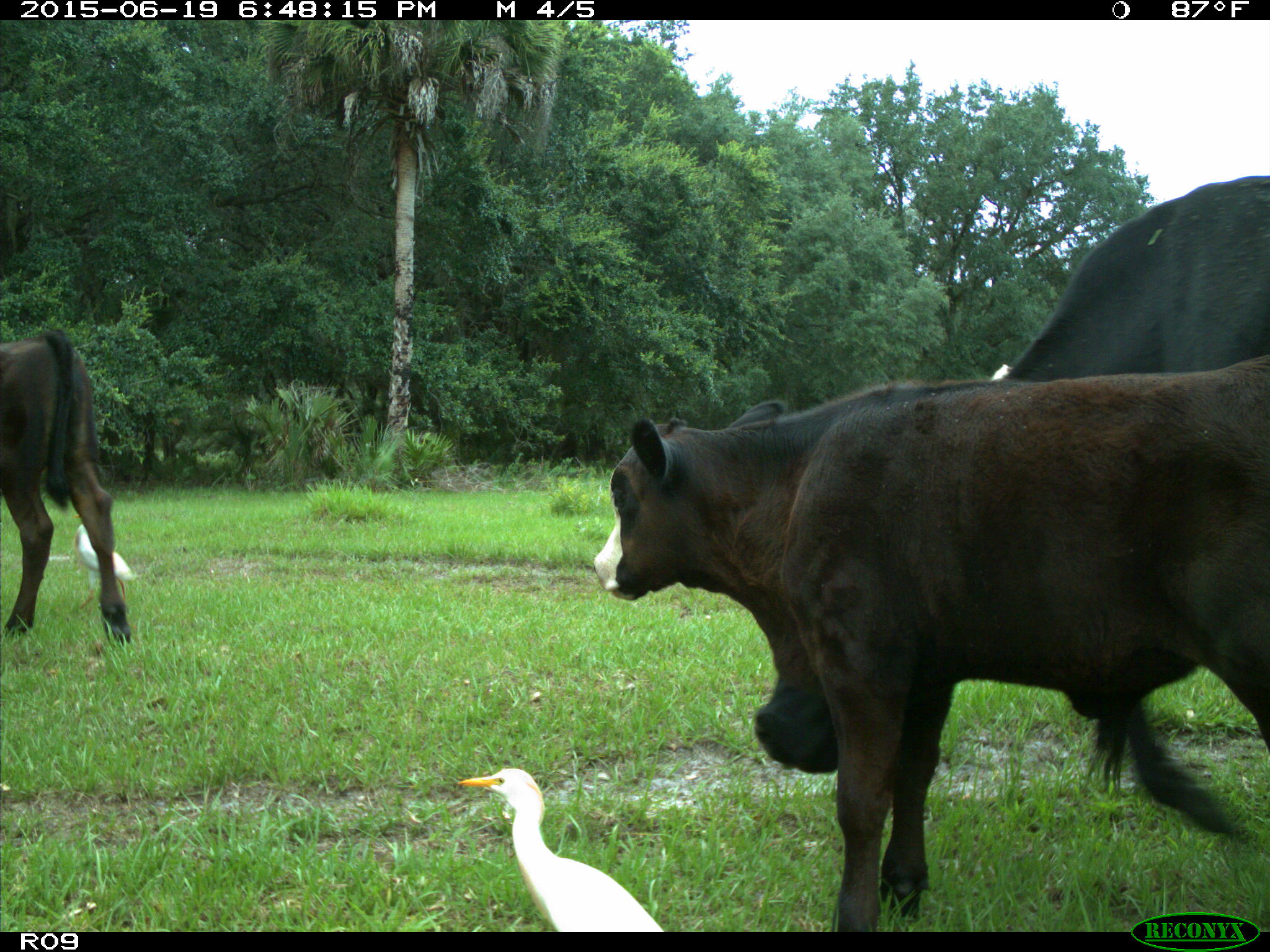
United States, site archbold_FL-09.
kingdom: Animalia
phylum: Chordata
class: Mammalia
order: Artiodactyla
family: Bovidae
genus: Bos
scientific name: Bos taurus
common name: domestic cow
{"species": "Bos taurus (domestic cow)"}